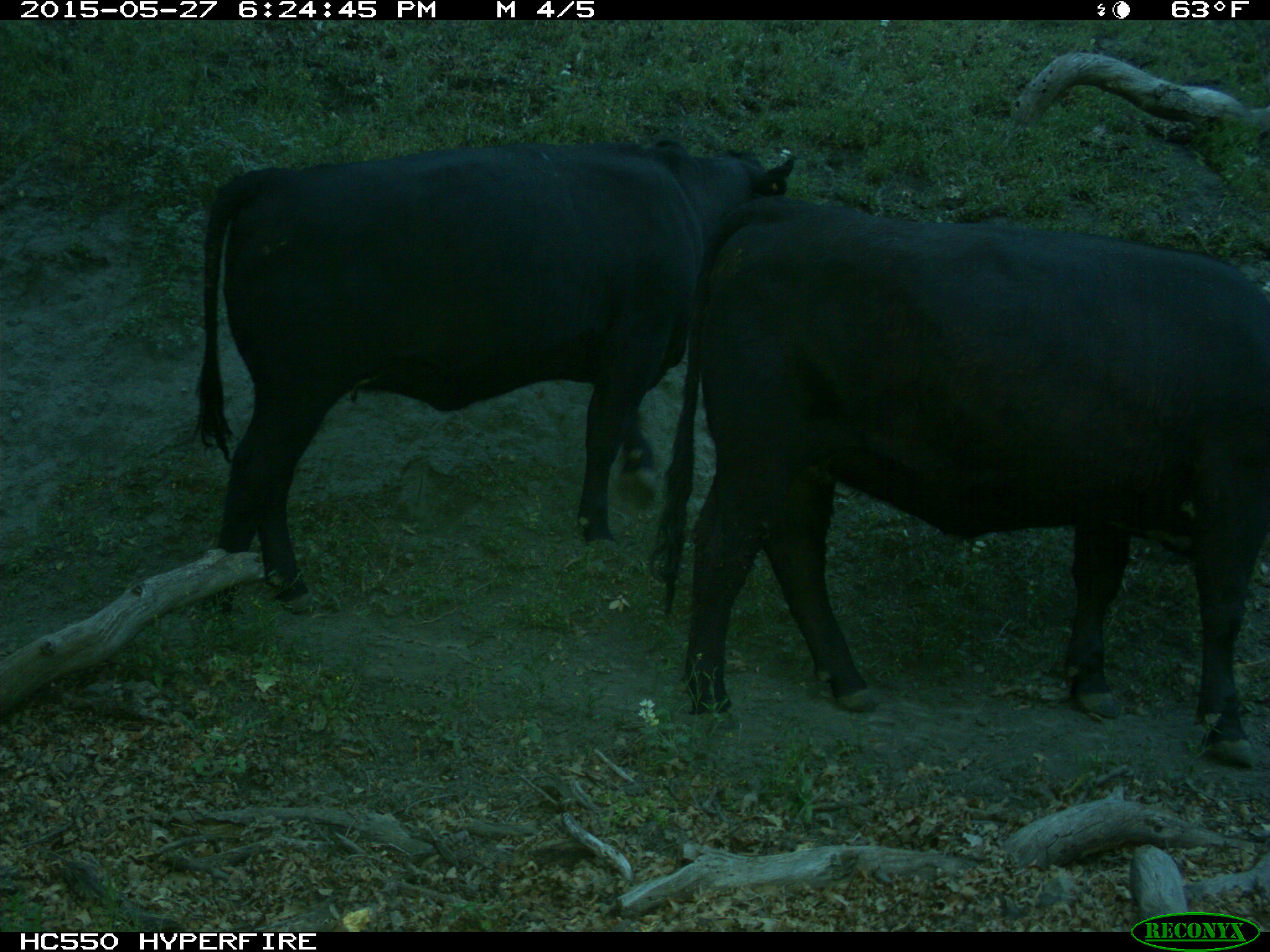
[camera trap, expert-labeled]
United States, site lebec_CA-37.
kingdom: Animalia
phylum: Chordata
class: Mammalia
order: Artiodactyla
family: Bovidae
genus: Bos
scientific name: Bos taurus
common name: domestic cow